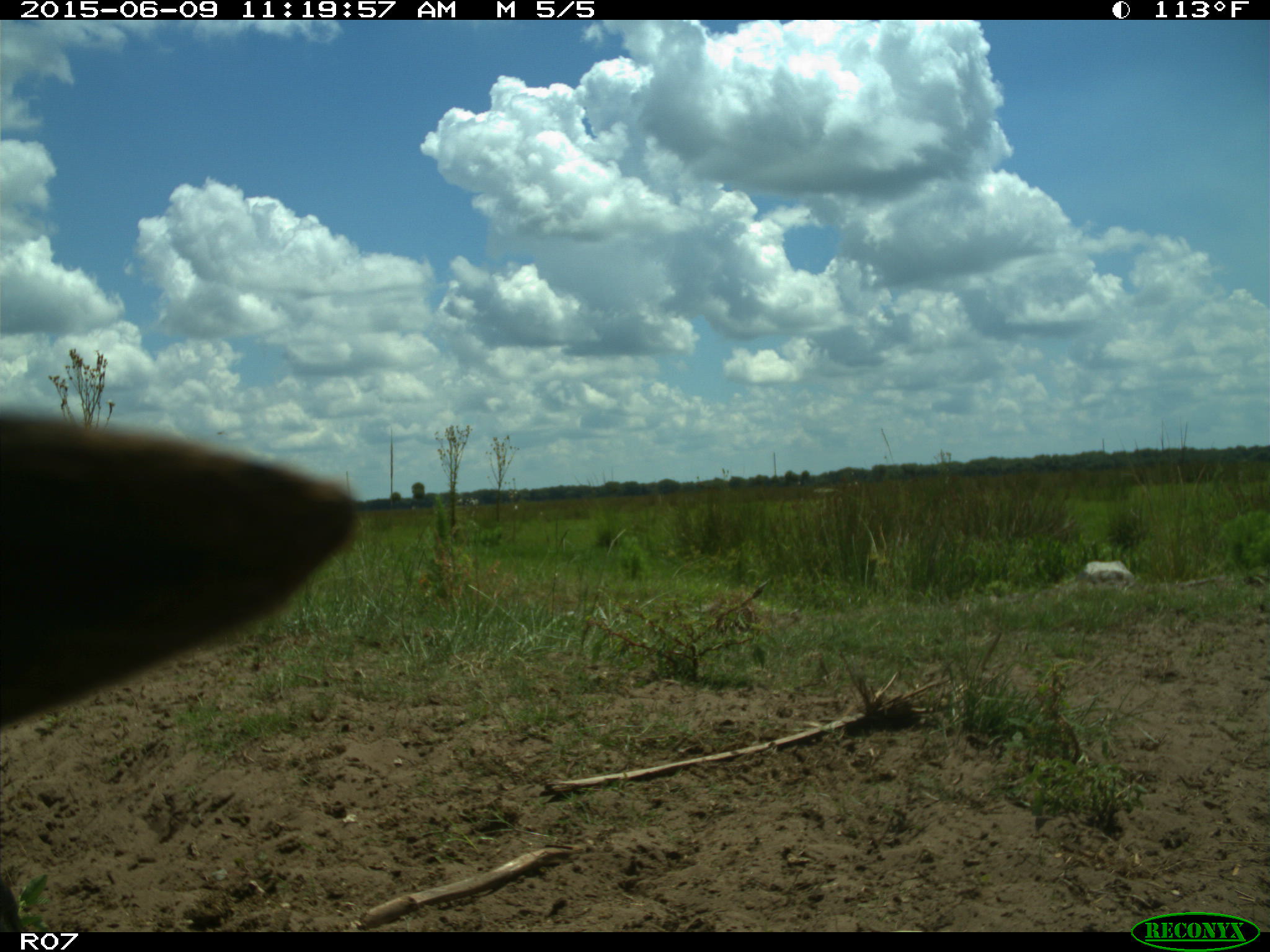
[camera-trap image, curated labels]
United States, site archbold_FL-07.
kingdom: Animalia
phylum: Chordata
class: Mammalia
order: Artiodactyla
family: Bovidae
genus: Bos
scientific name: Bos taurus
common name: domestic cow